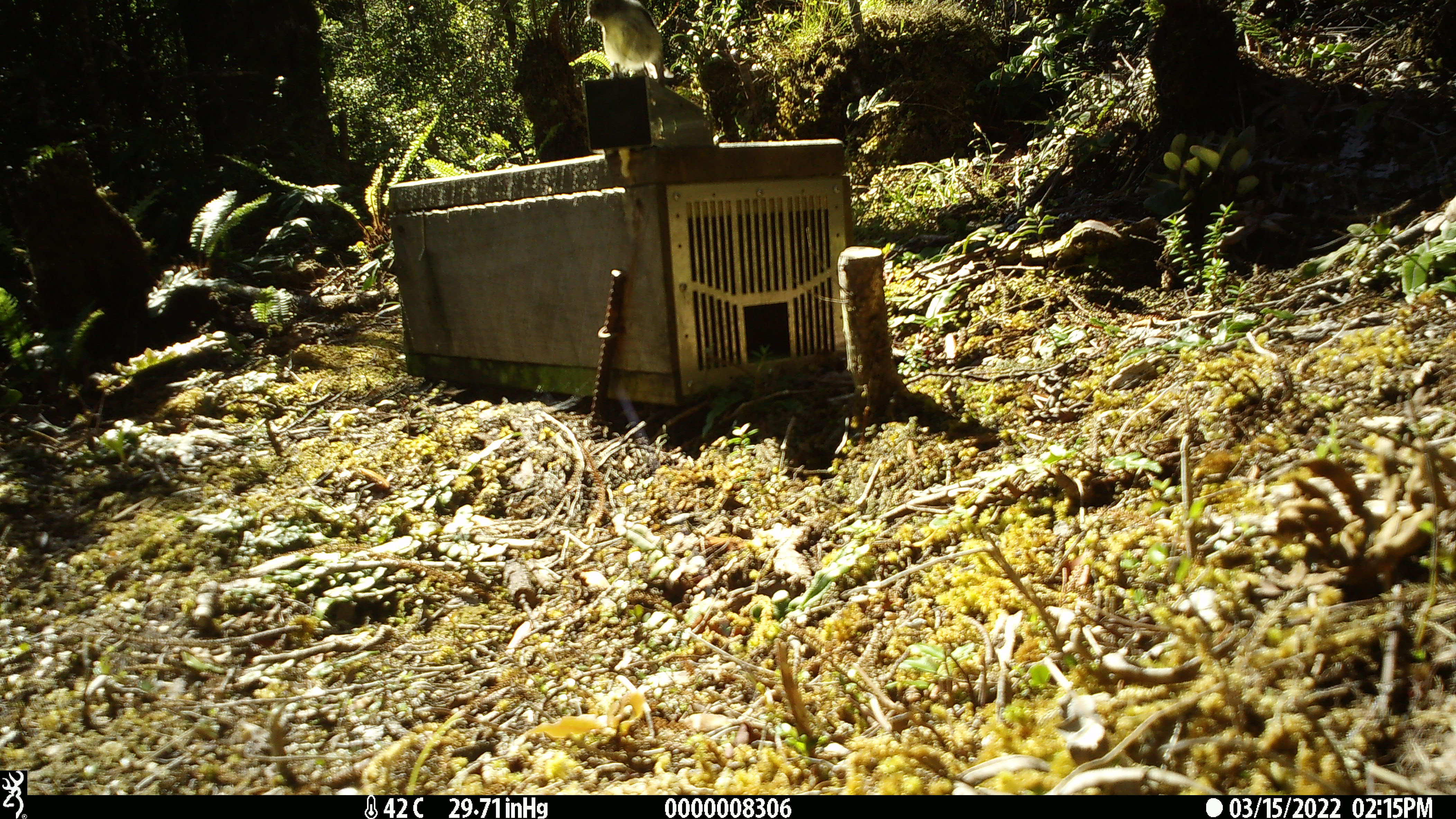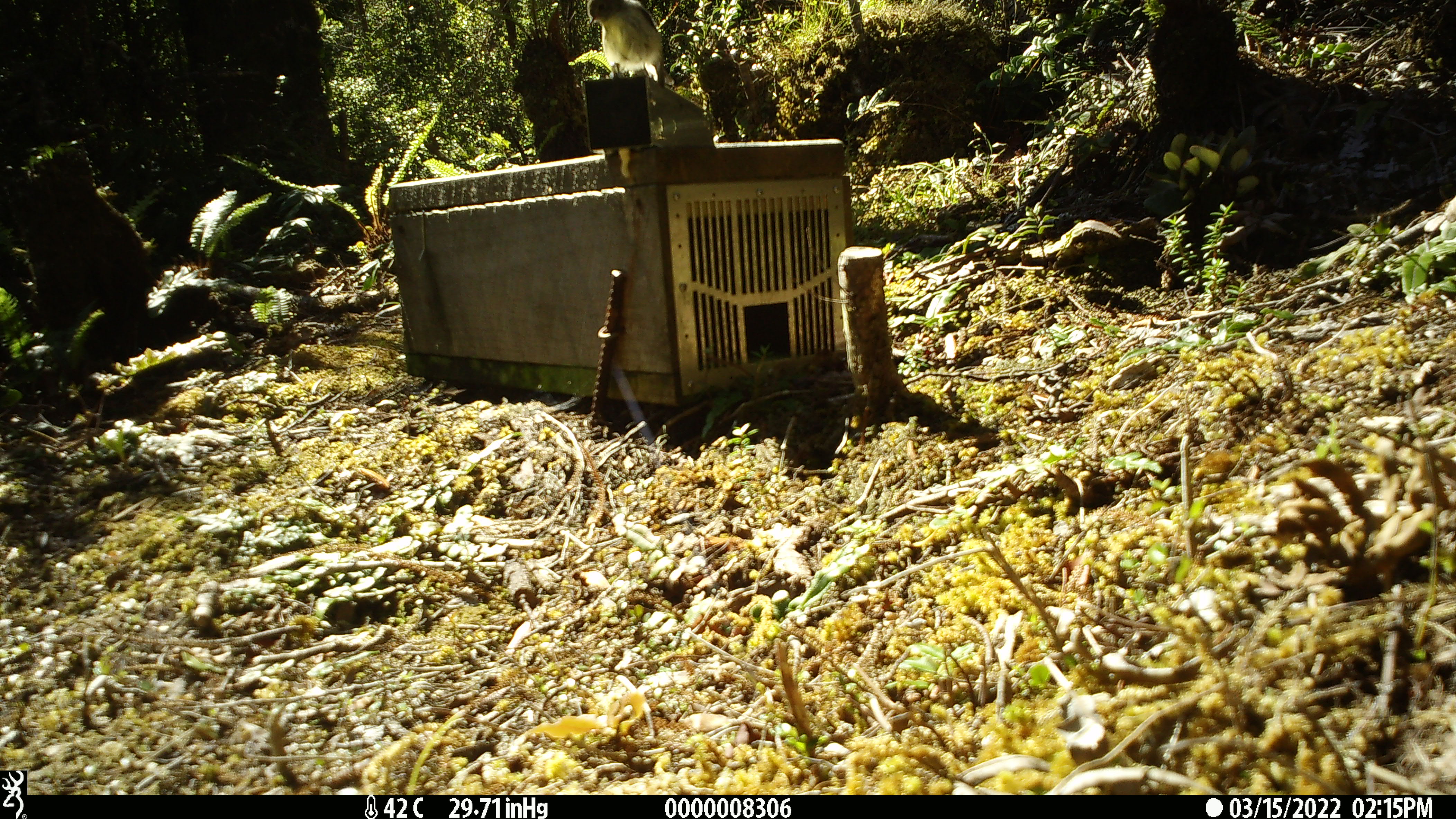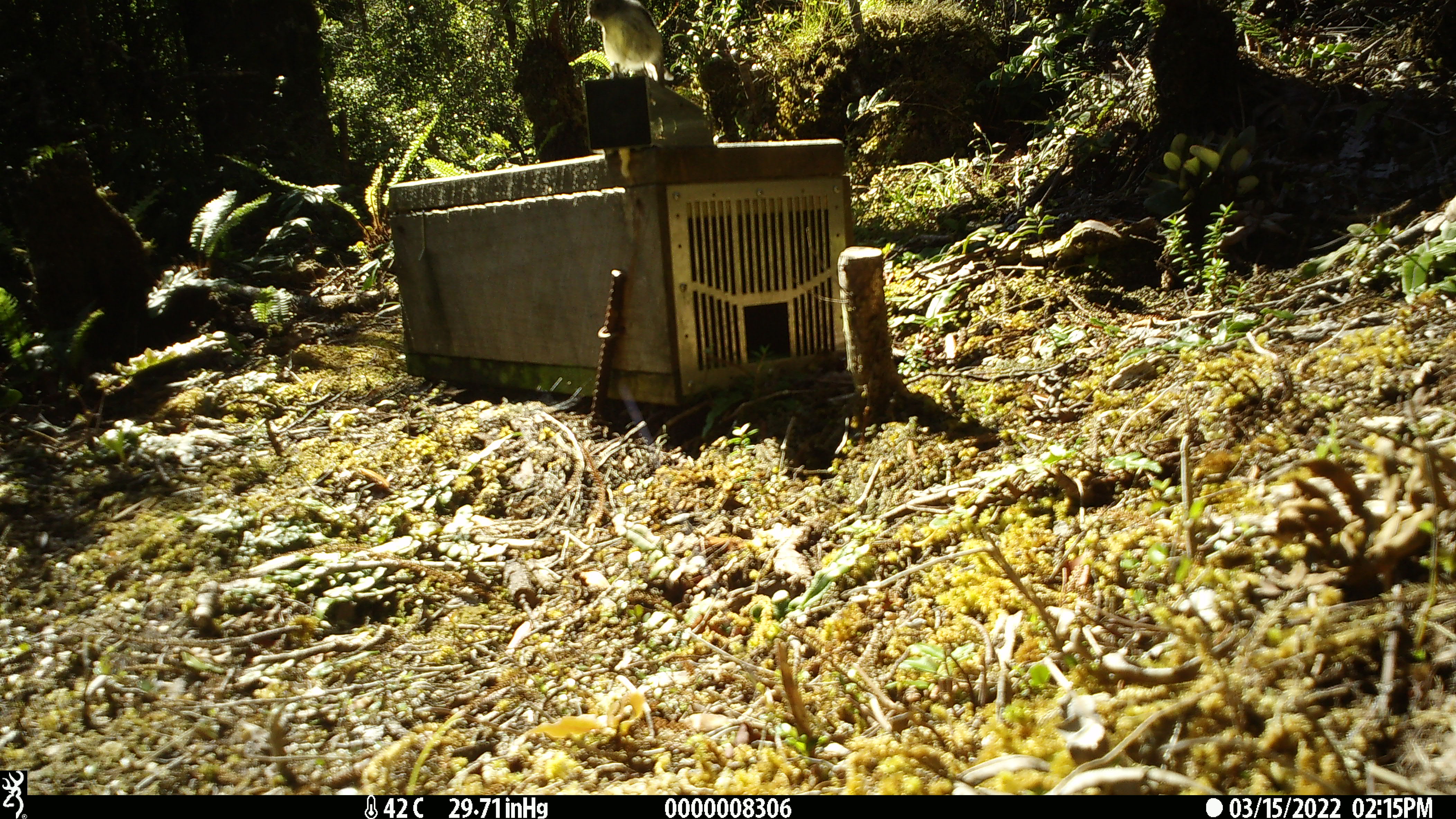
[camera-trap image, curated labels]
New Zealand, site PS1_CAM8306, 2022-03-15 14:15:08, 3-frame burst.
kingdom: Animalia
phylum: Chordata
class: Aves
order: Passeriformes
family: Petroicidae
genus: Petroica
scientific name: Petroica macrocephala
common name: tomtit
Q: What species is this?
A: Tomtit (Petroica macrocephala).